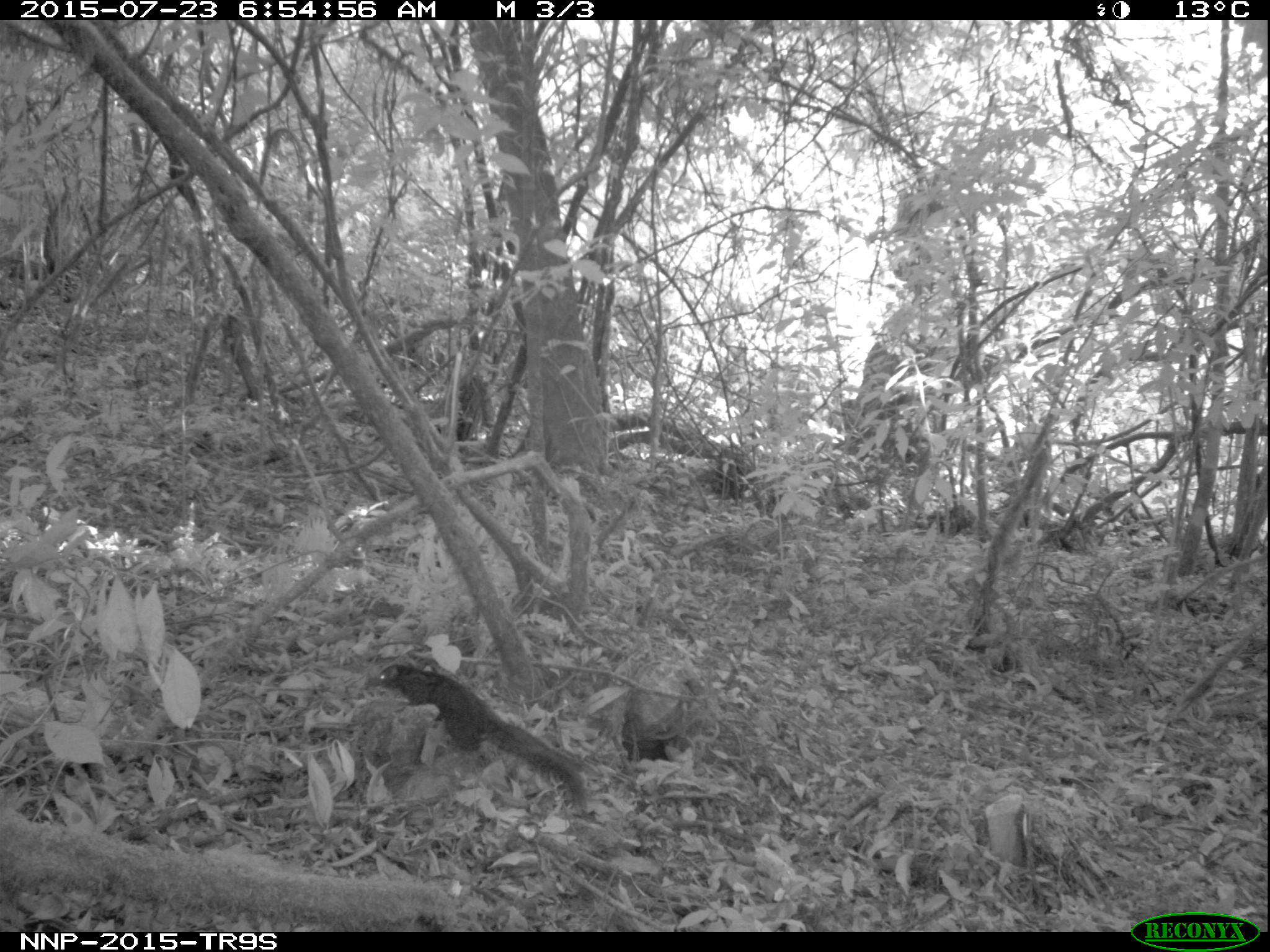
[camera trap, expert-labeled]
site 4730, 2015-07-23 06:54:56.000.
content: unidentified animal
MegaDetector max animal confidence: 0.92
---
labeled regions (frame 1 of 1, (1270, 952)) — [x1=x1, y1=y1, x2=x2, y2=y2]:
unidentifiable: [x1=364, y1=660, x2=588, y2=808]